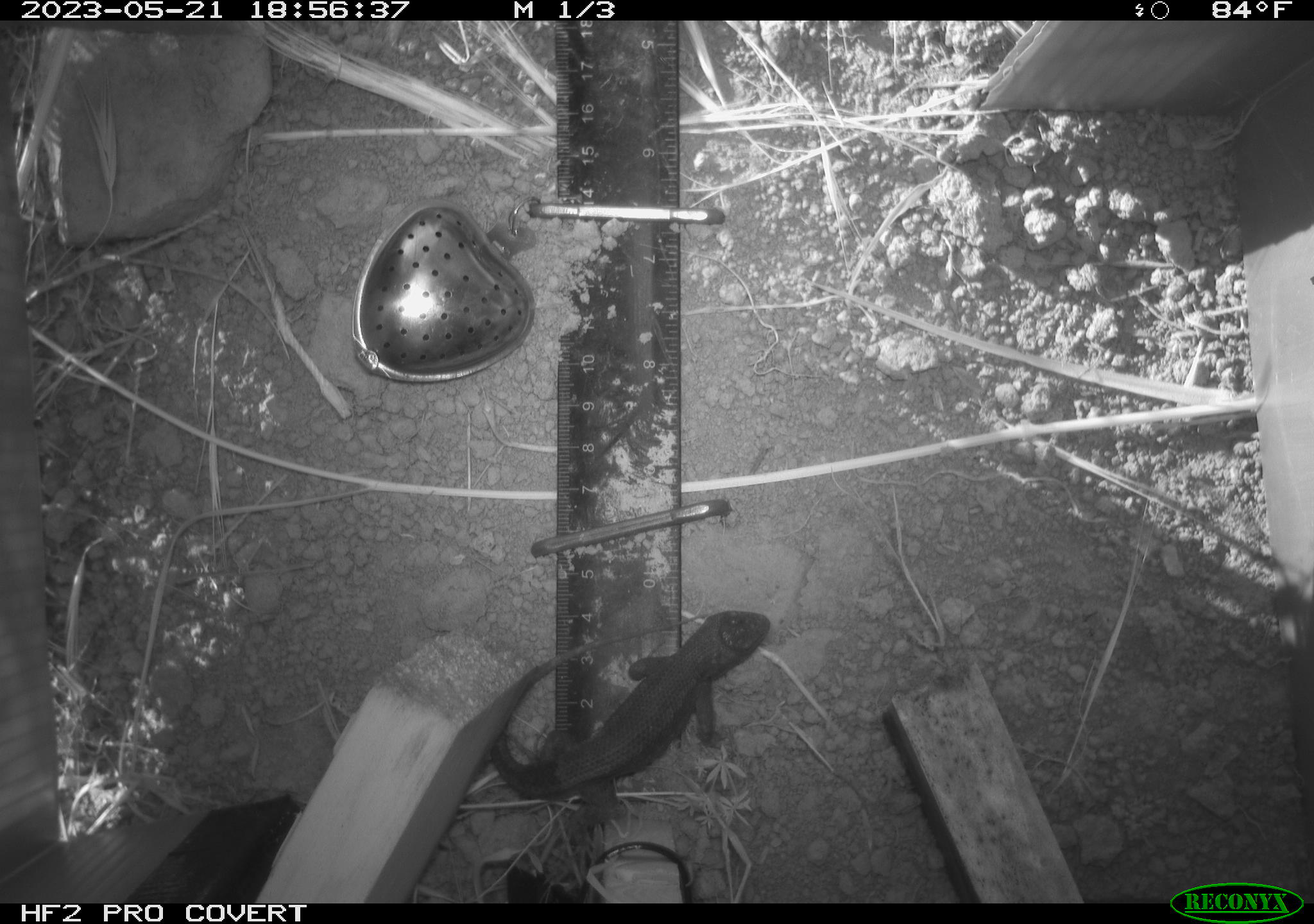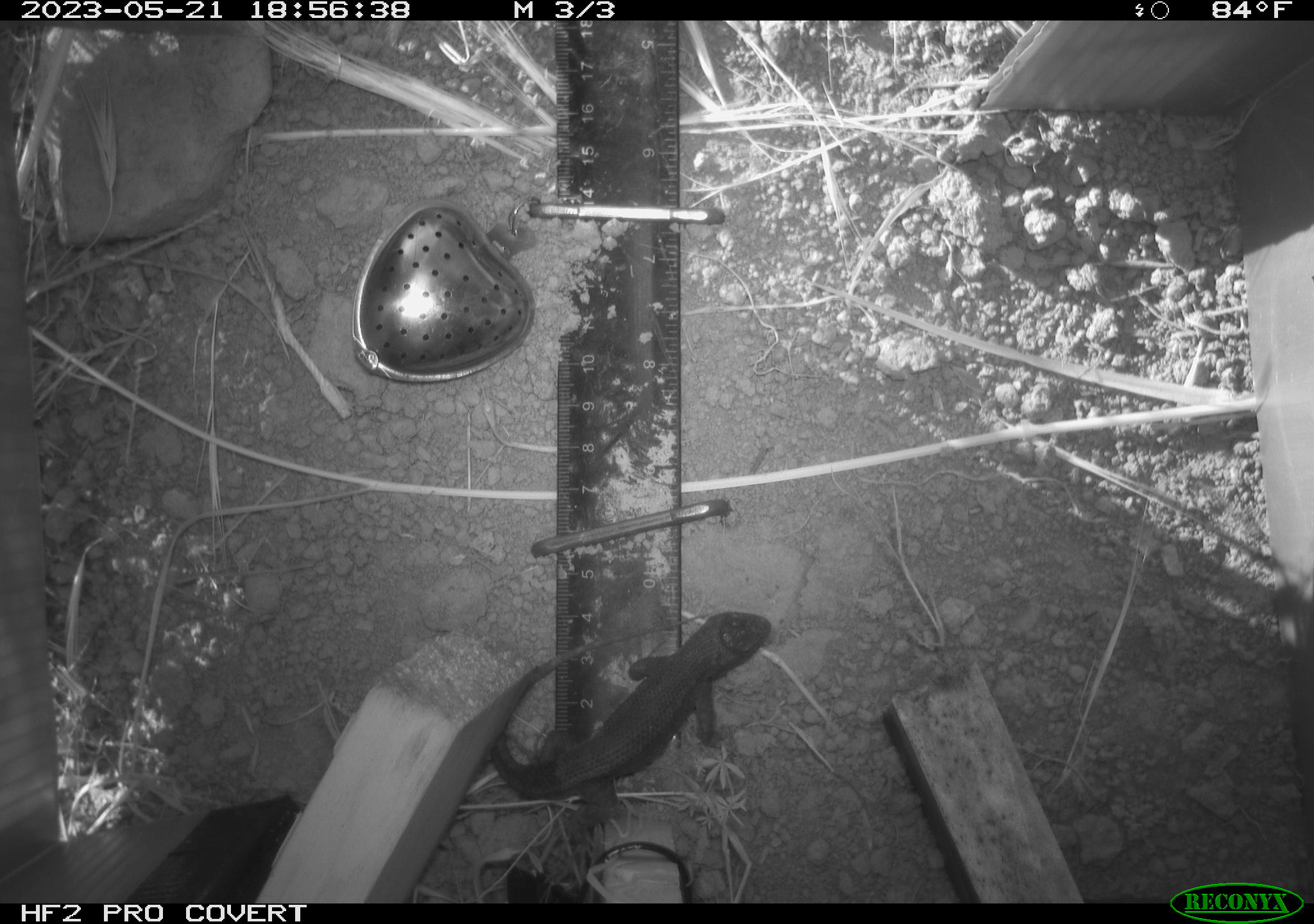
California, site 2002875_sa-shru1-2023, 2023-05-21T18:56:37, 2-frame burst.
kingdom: Animalia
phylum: Chordata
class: Reptilia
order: Squamata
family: Phrynosomatidae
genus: Sceloporus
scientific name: Sceloporus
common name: spiny lizards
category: sceloporus species